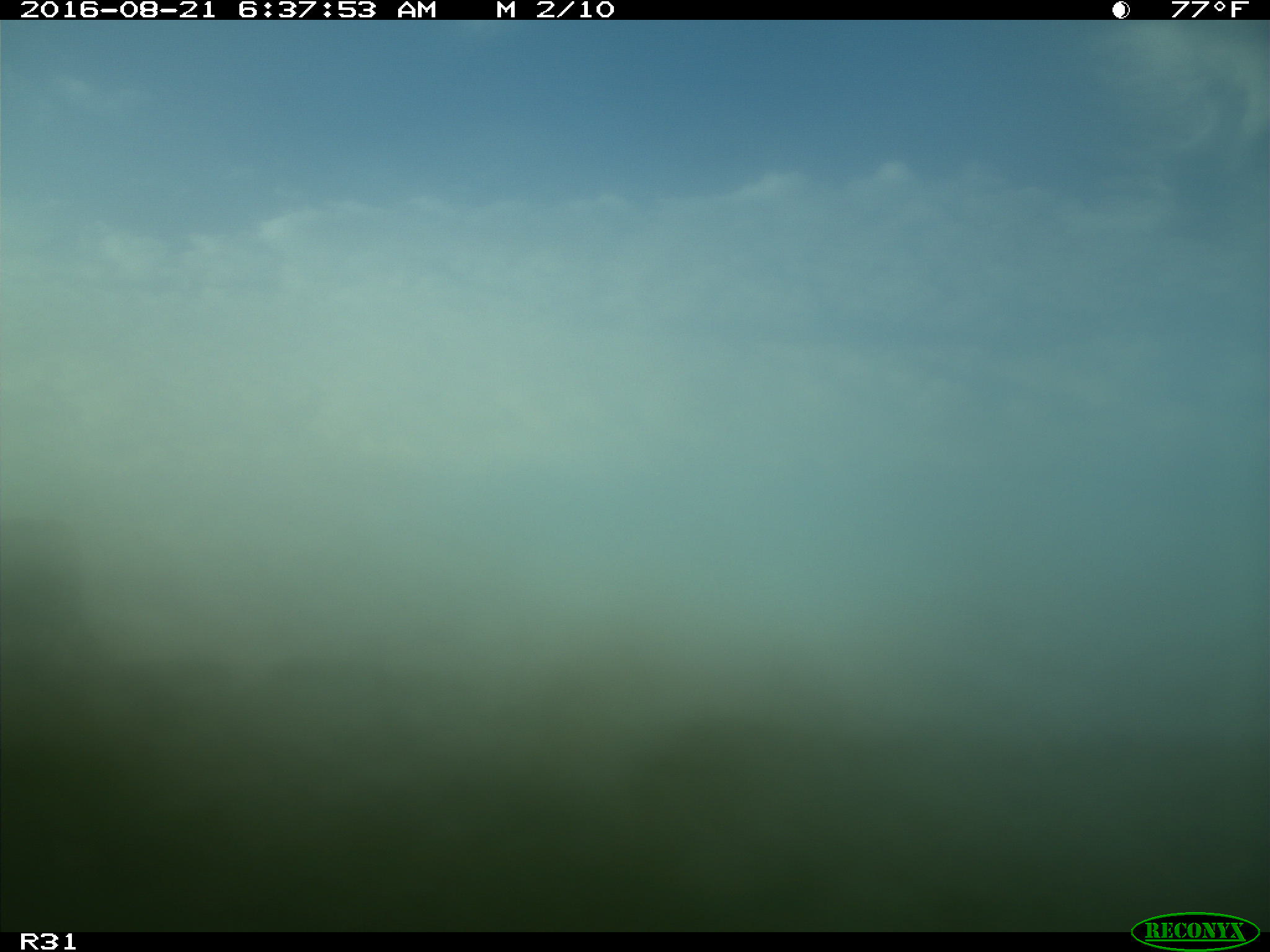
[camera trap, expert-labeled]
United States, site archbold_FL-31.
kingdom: Animalia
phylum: Chordata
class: Mammalia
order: Artiodactyla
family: Bovidae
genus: Bos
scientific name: Bos taurus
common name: domestic cow